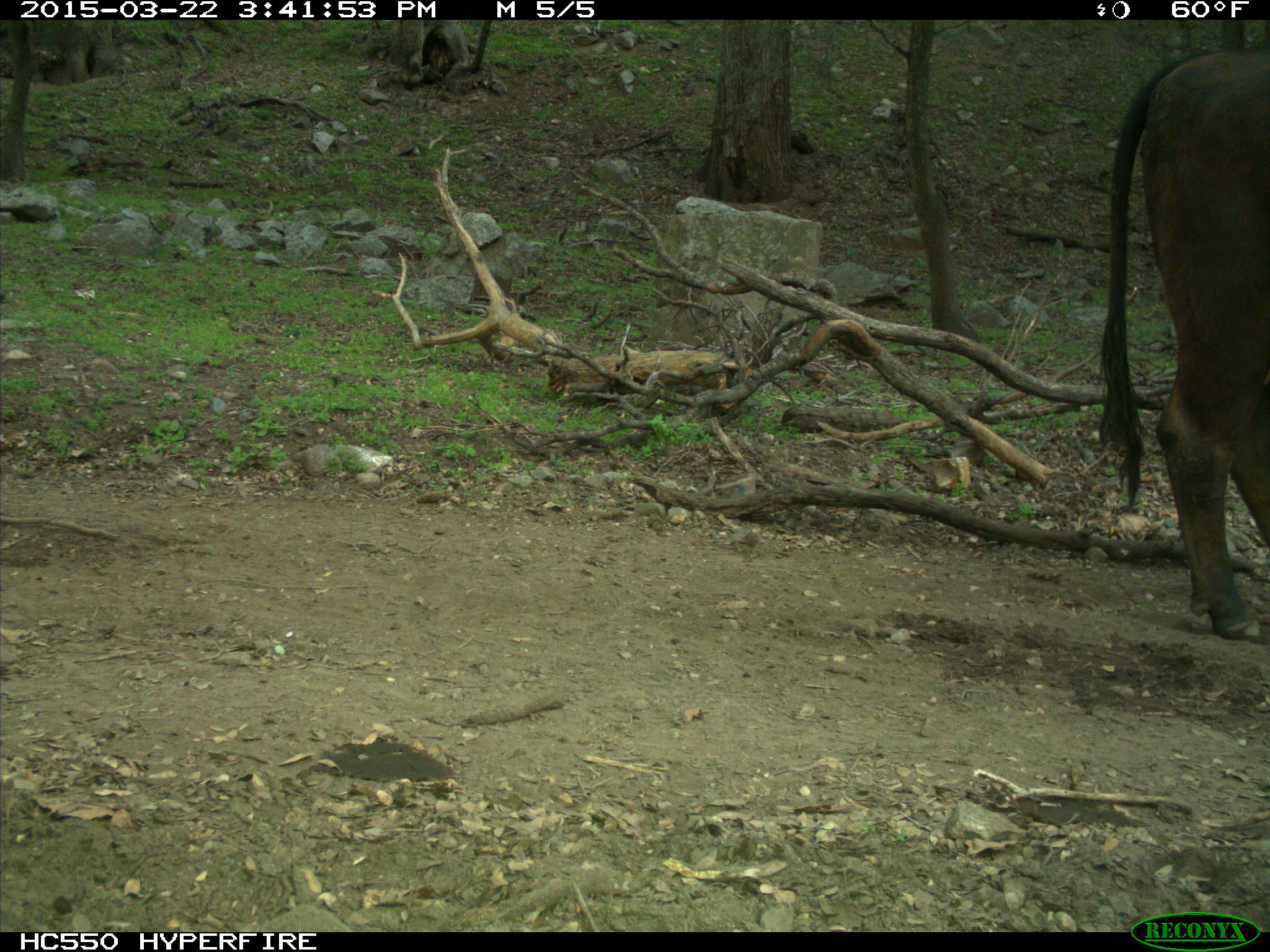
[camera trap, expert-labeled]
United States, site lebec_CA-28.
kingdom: Animalia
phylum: Chordata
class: Mammalia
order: Artiodactyla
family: Bovidae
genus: Bos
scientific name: Bos taurus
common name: domestic cow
Bos taurus (domestic cow).